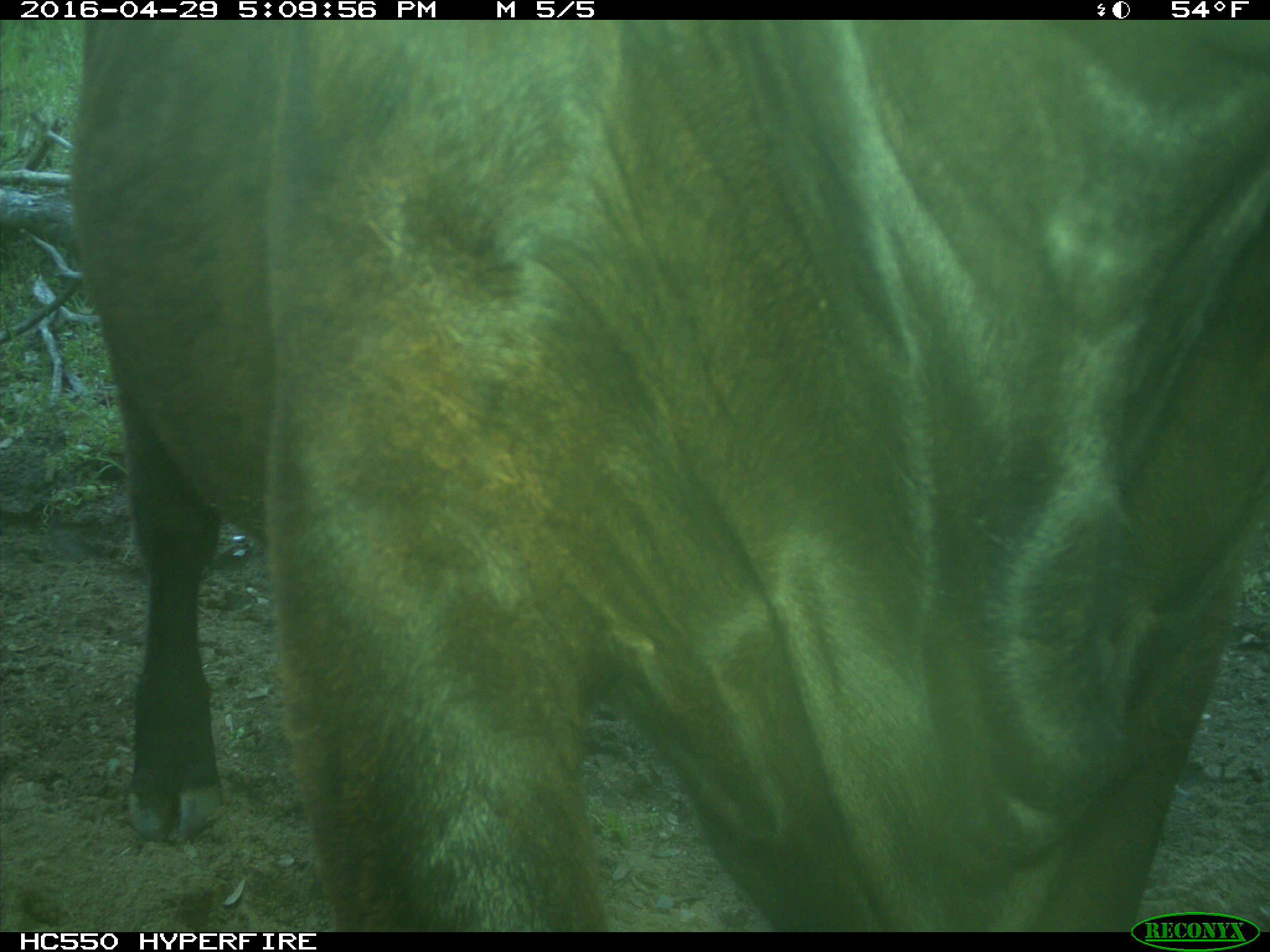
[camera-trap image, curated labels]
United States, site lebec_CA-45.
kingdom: Animalia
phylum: Chordata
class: Mammalia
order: Artiodactyla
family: Bovidae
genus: Bos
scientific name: Bos taurus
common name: domestic cow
Bos taurus (domestic cow).